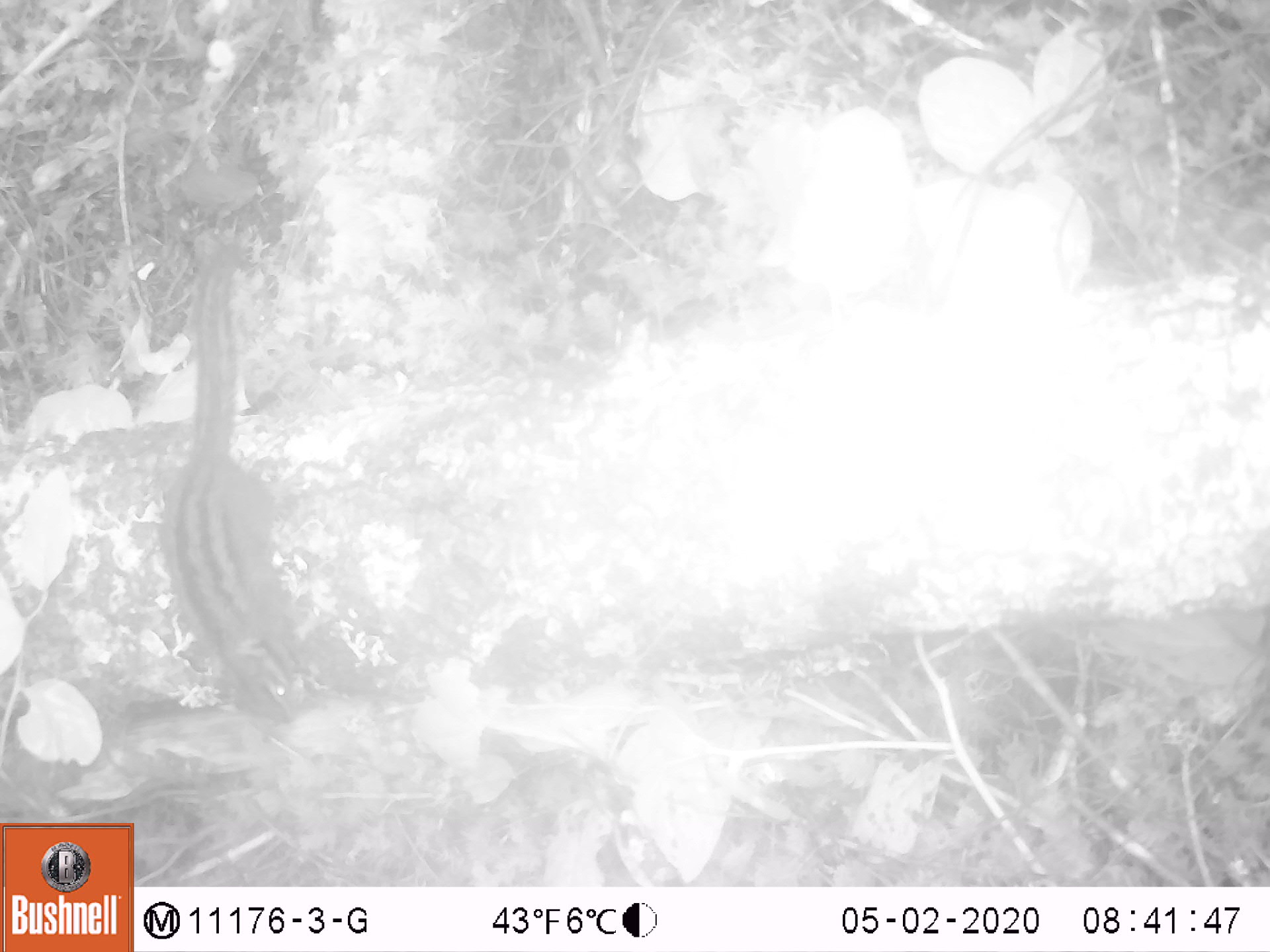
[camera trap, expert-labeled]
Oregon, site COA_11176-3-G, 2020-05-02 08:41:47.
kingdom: Animalia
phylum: Chordata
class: Mammalia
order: Rodentia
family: Sciuridae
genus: Neotamias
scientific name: Neotamias townsendii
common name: townsend's chipmunk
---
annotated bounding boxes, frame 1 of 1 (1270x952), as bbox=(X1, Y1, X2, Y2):
townsend's chipmunk: bbox=(153, 241, 337, 725)